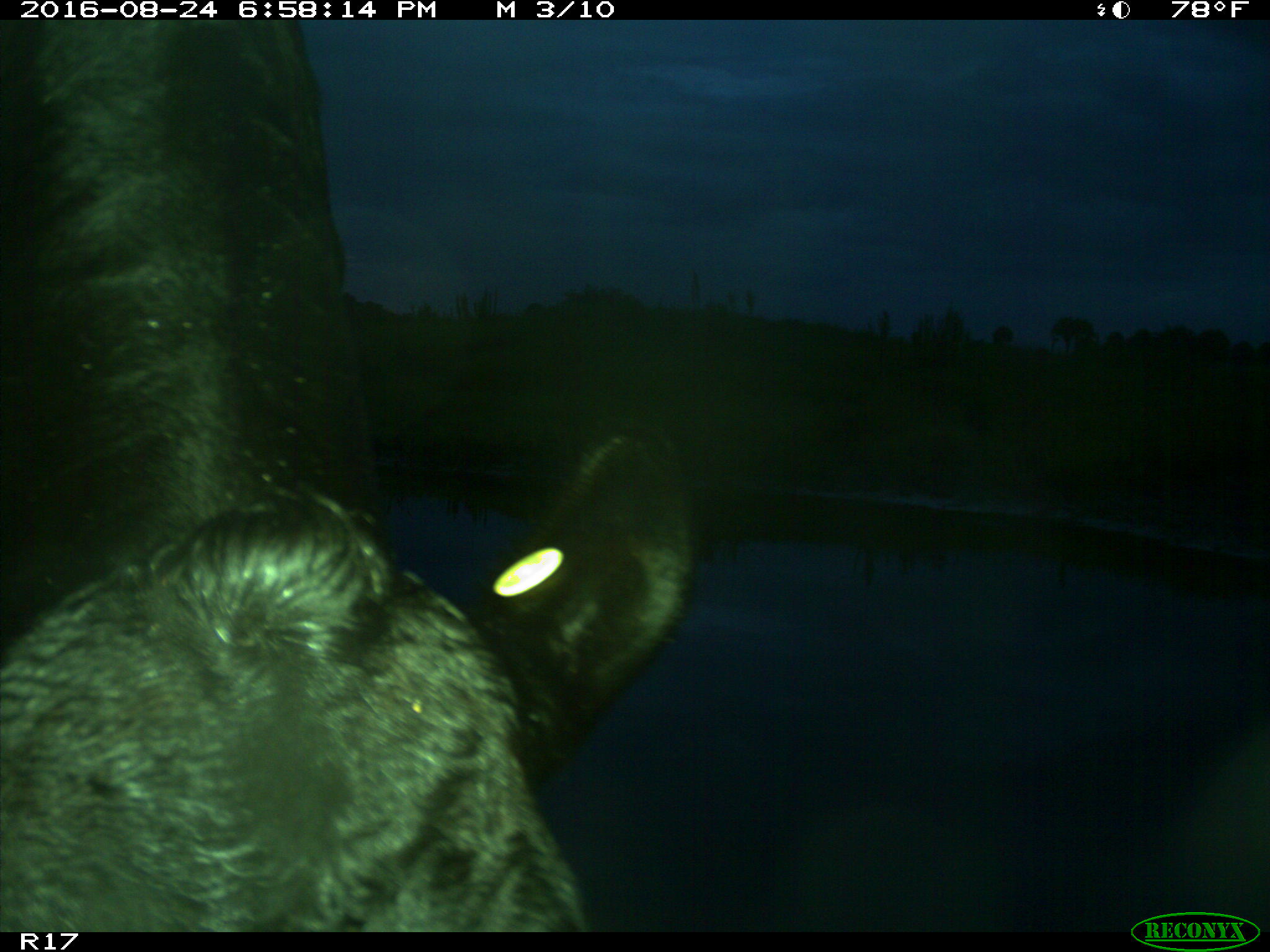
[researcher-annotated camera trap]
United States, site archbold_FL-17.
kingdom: Animalia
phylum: Chordata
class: Mammalia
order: Artiodactyla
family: Bovidae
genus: Bos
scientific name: Bos taurus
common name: domestic cow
Bos taurus (domestic cow).